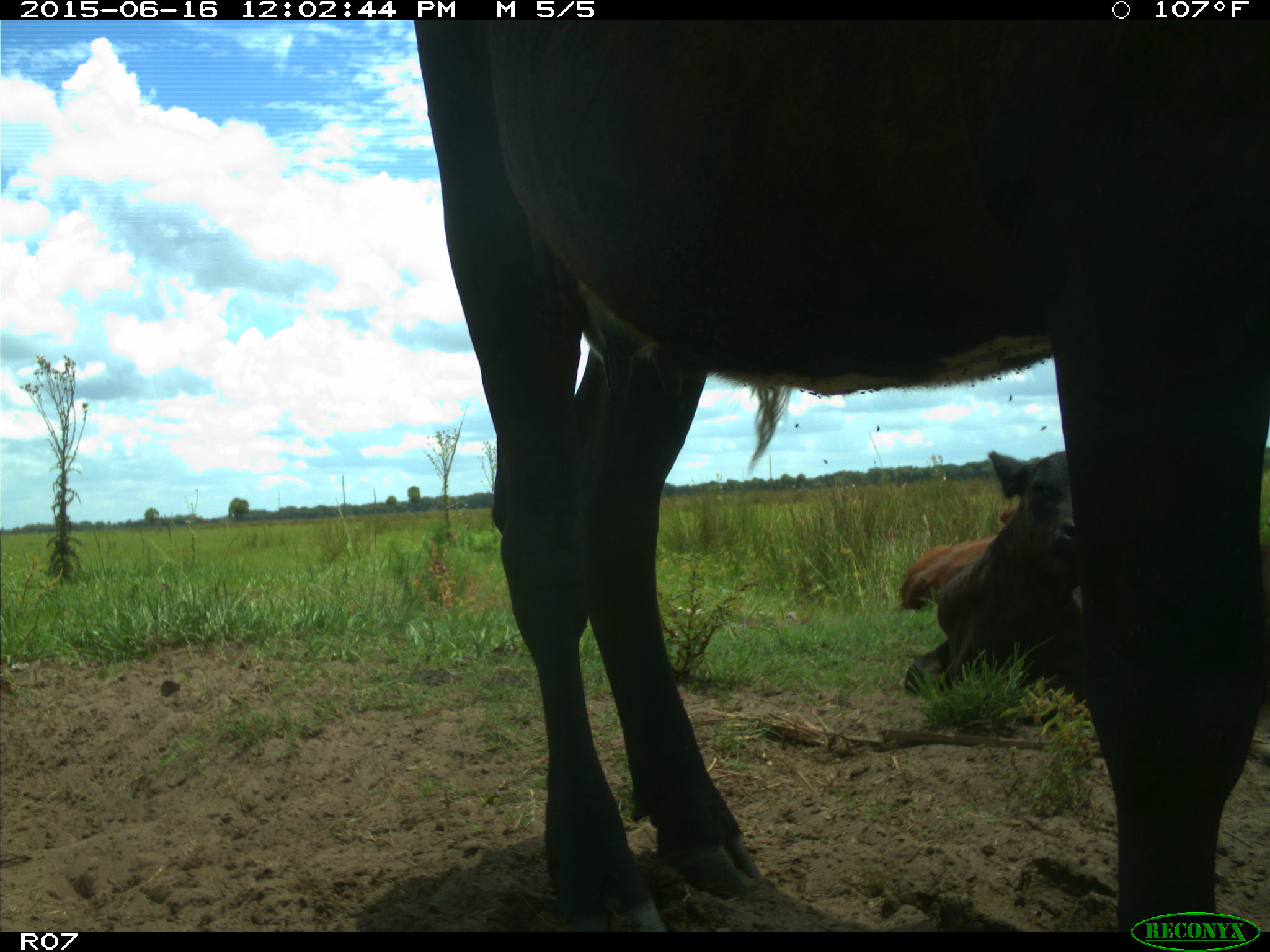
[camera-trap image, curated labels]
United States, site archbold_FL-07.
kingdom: Animalia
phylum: Chordata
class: Mammalia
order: Artiodactyla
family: Bovidae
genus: Bos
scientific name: Bos taurus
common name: domestic cow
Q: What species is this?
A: Bos taurus (domestic cow).